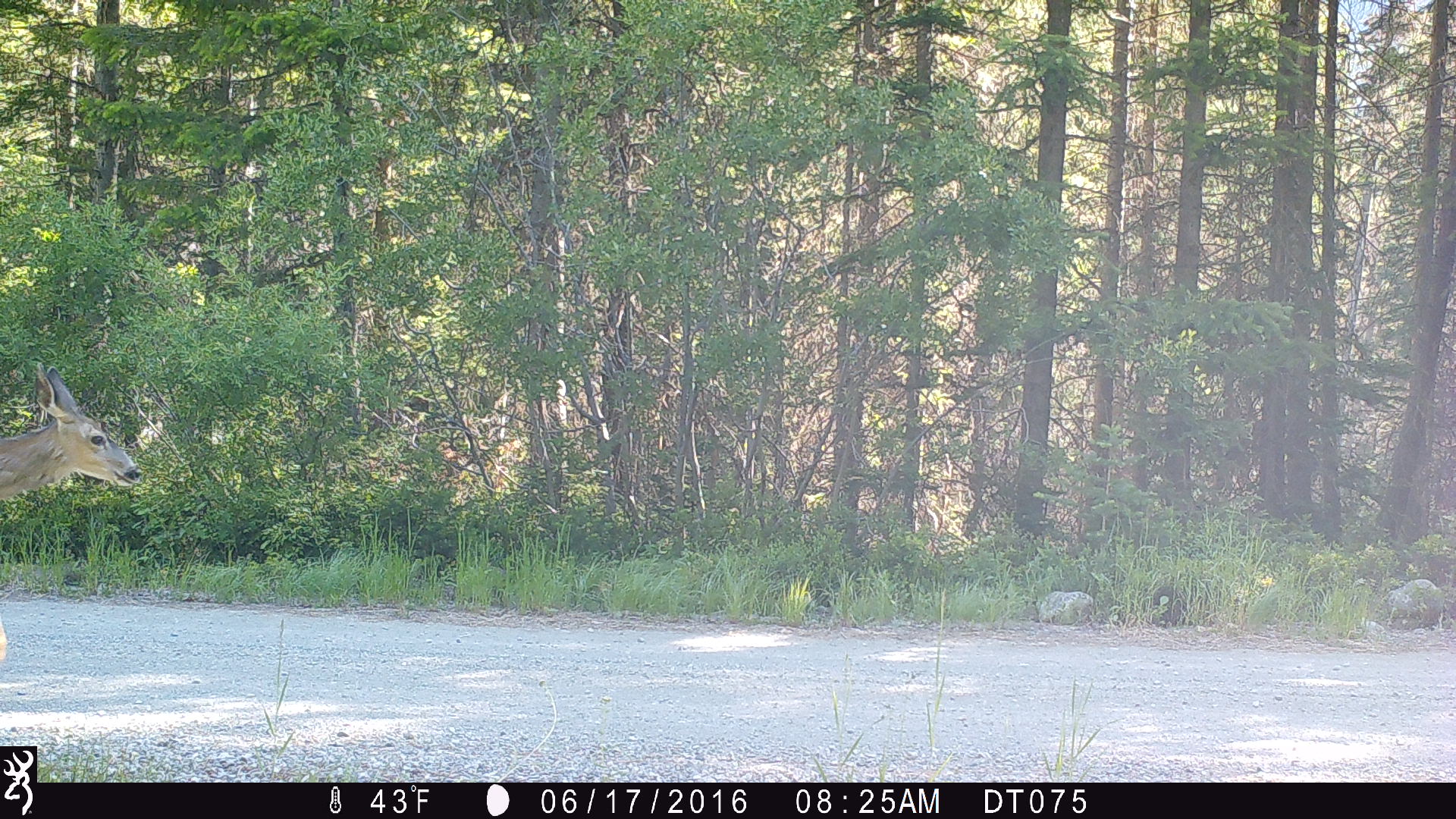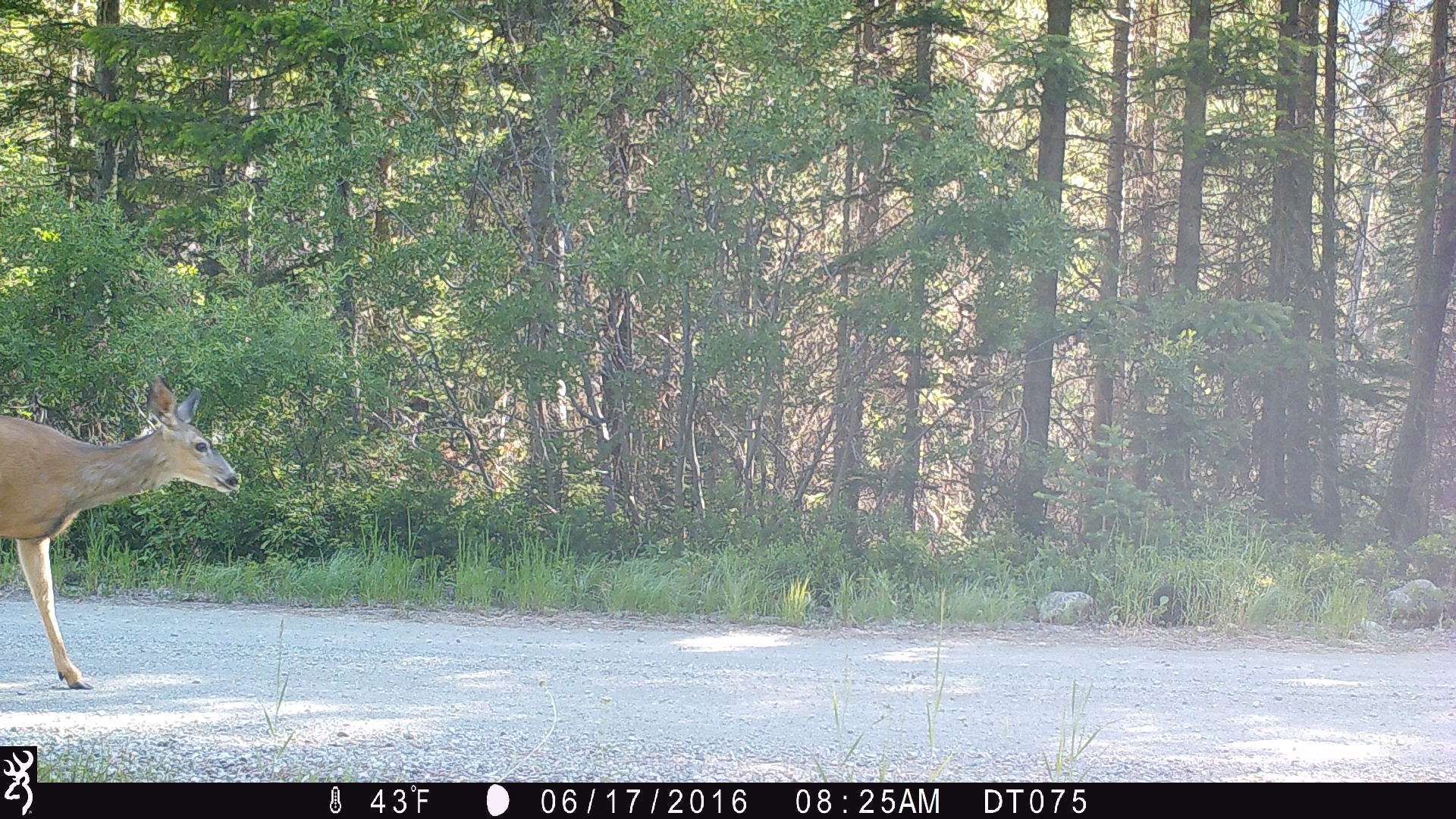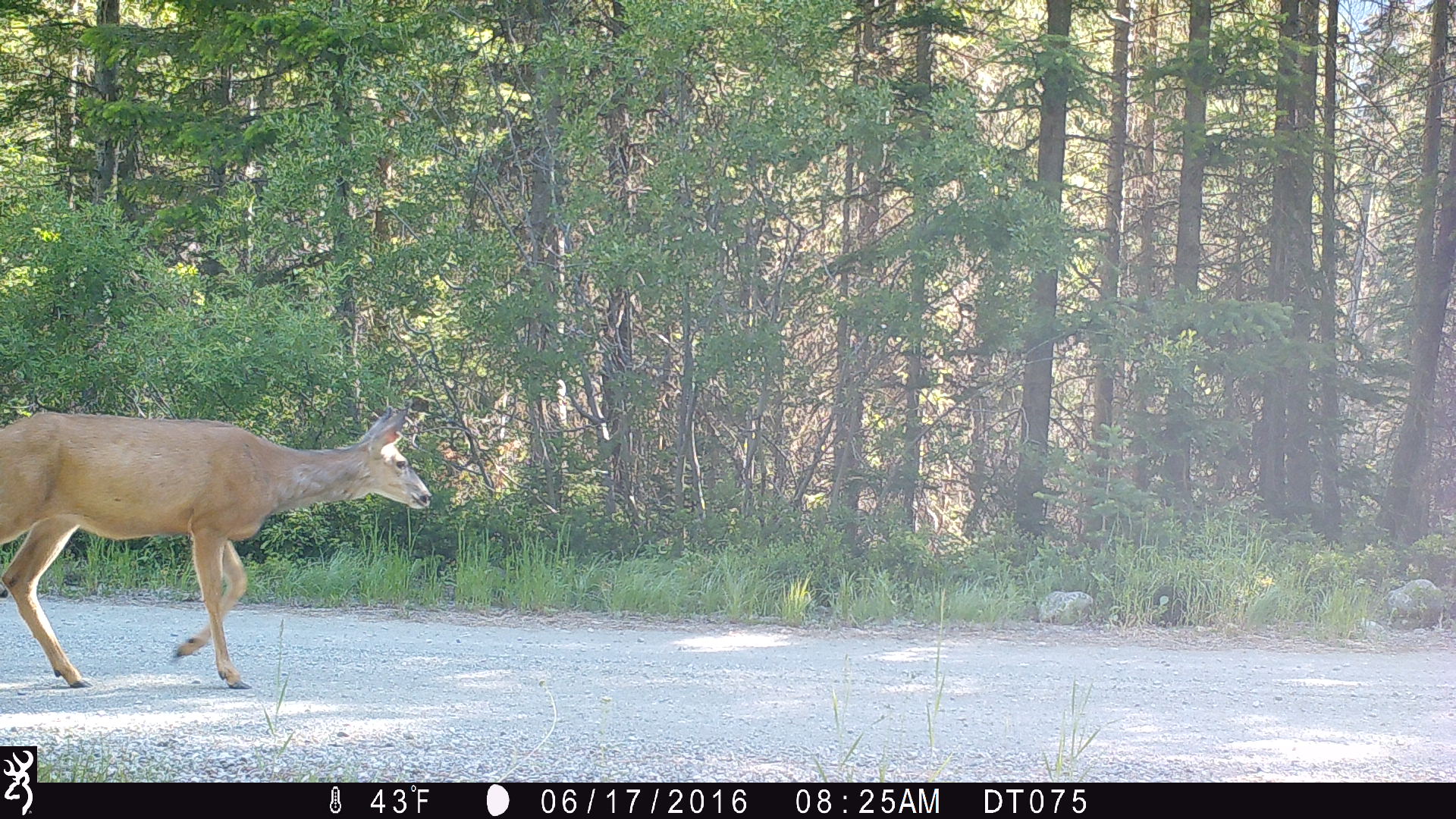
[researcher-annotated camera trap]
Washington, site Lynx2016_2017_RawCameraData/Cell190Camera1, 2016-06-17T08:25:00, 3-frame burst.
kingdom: Animalia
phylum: Chordata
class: Mammalia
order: Artiodactyla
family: Cervidae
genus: Odocoileus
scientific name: Odocoileus hemionus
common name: mule deer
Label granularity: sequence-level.